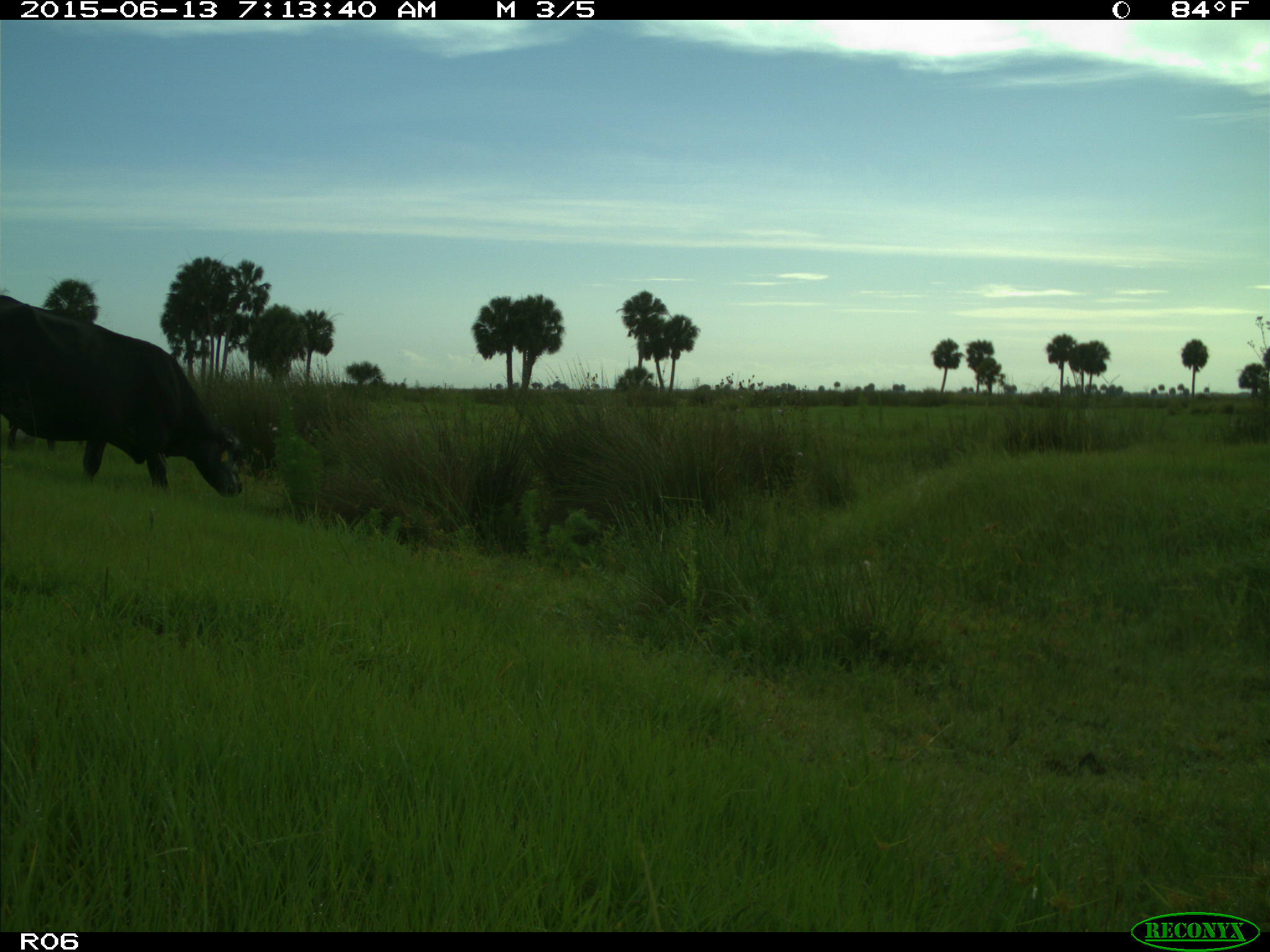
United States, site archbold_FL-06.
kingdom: Animalia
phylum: Chordata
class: Mammalia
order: Artiodactyla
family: Bovidae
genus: Bos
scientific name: Bos taurus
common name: domestic cow